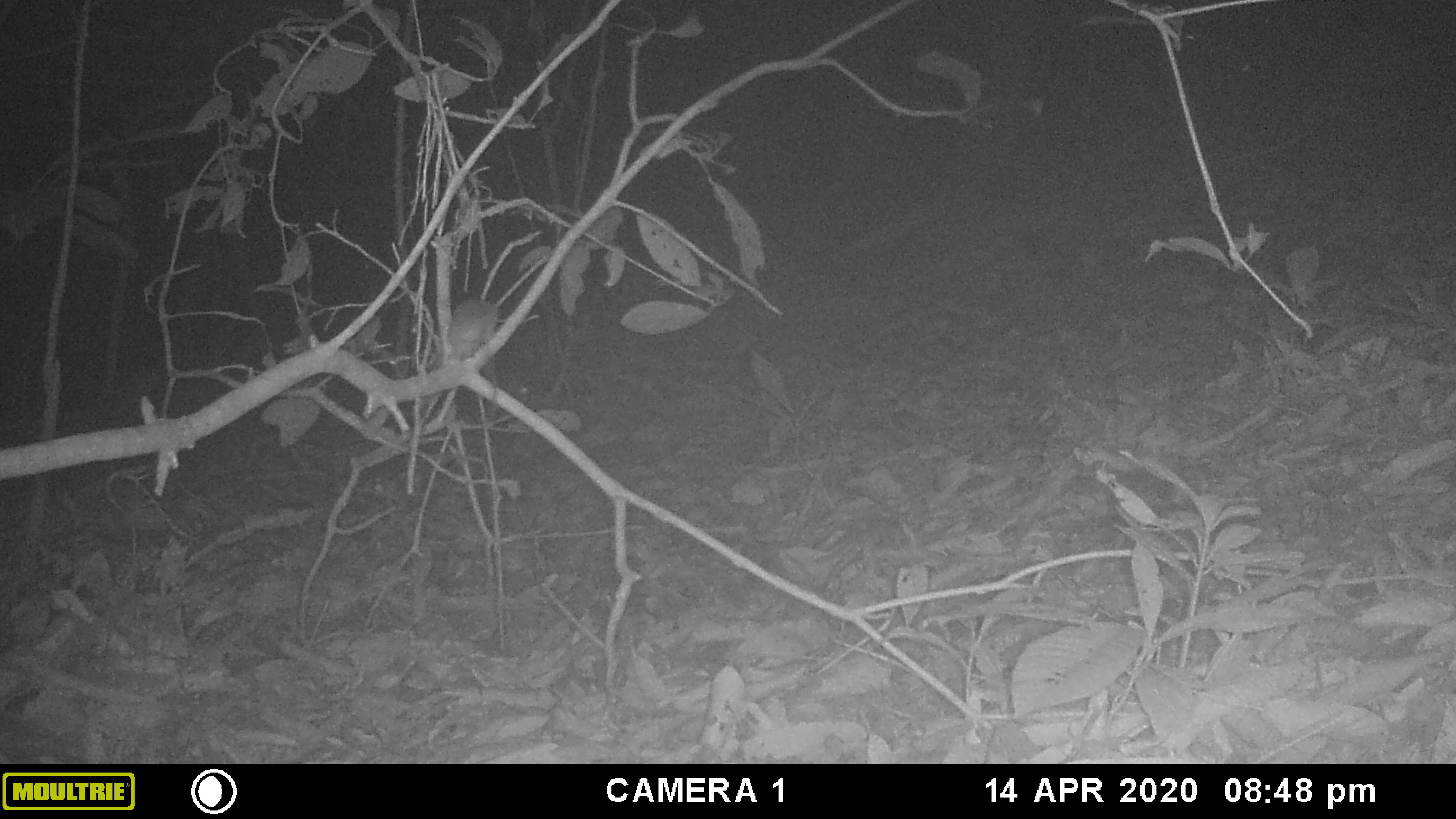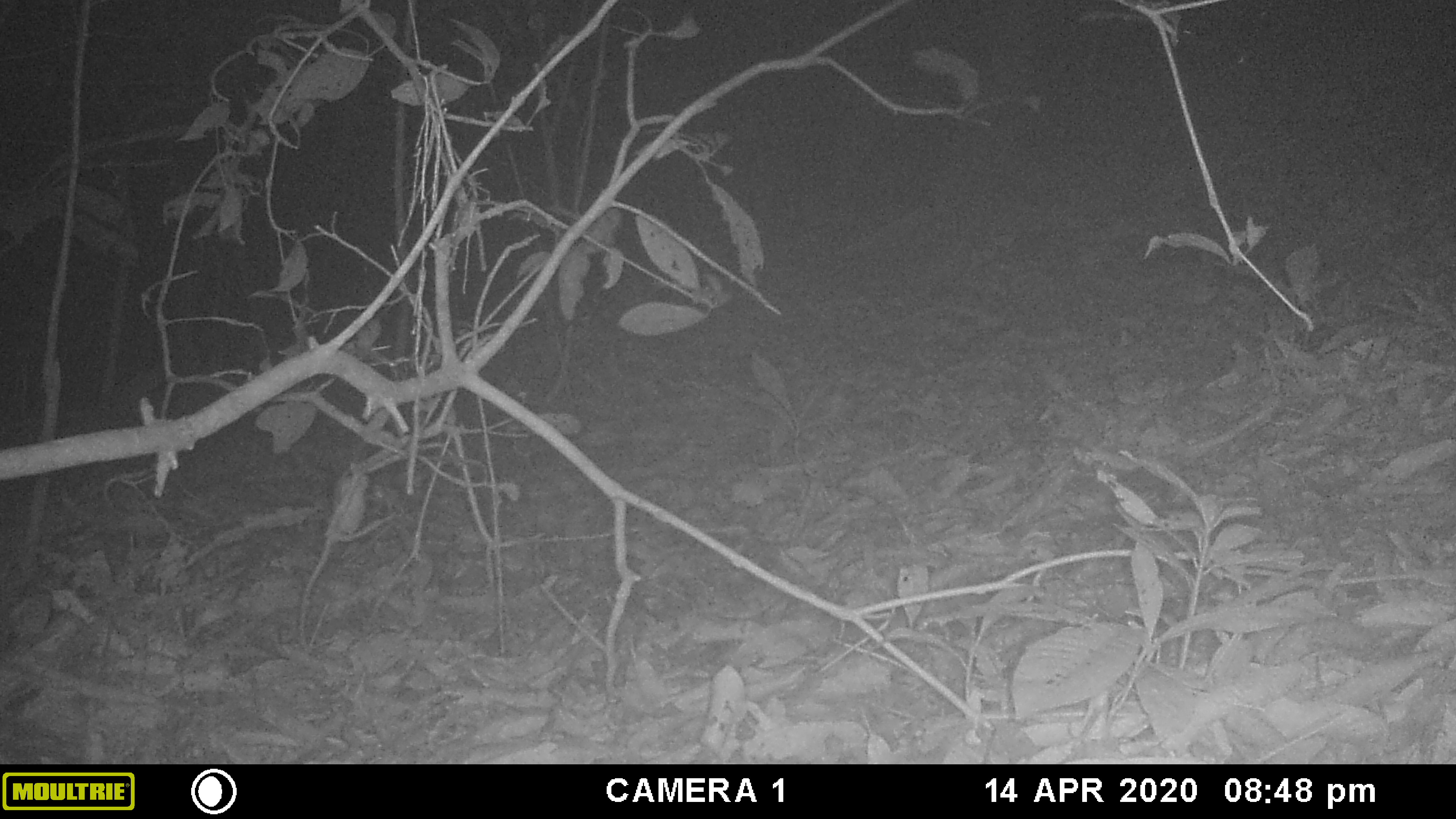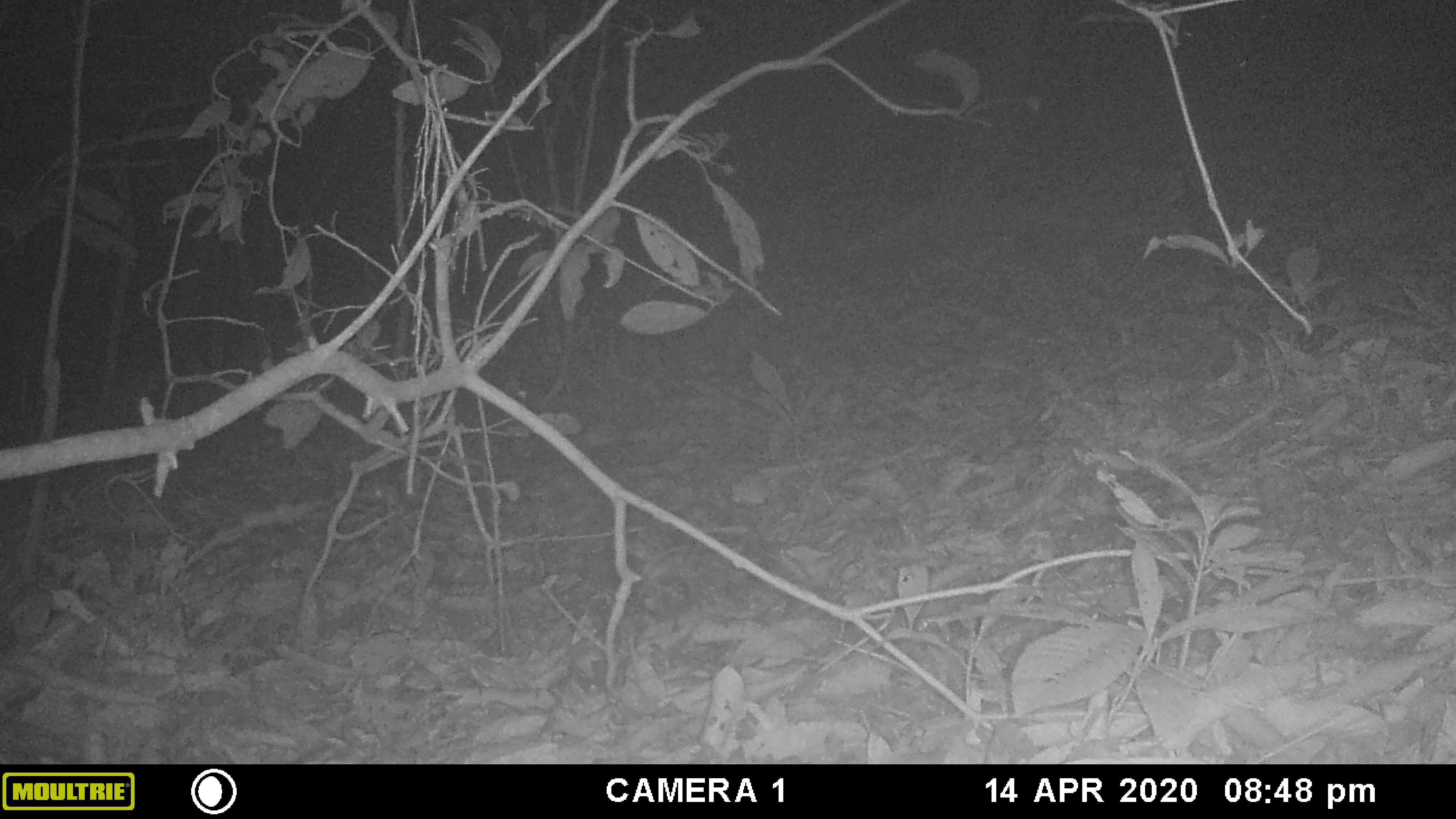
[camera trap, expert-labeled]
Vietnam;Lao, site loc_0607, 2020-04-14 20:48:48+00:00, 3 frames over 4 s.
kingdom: Animalia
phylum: Chordata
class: Mammalia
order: Rodentia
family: Muridae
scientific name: Muridae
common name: old-world mice and rats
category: unidentified murid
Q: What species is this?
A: Unidentified murid (old-world mice and rats) (Muridae).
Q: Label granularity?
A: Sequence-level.